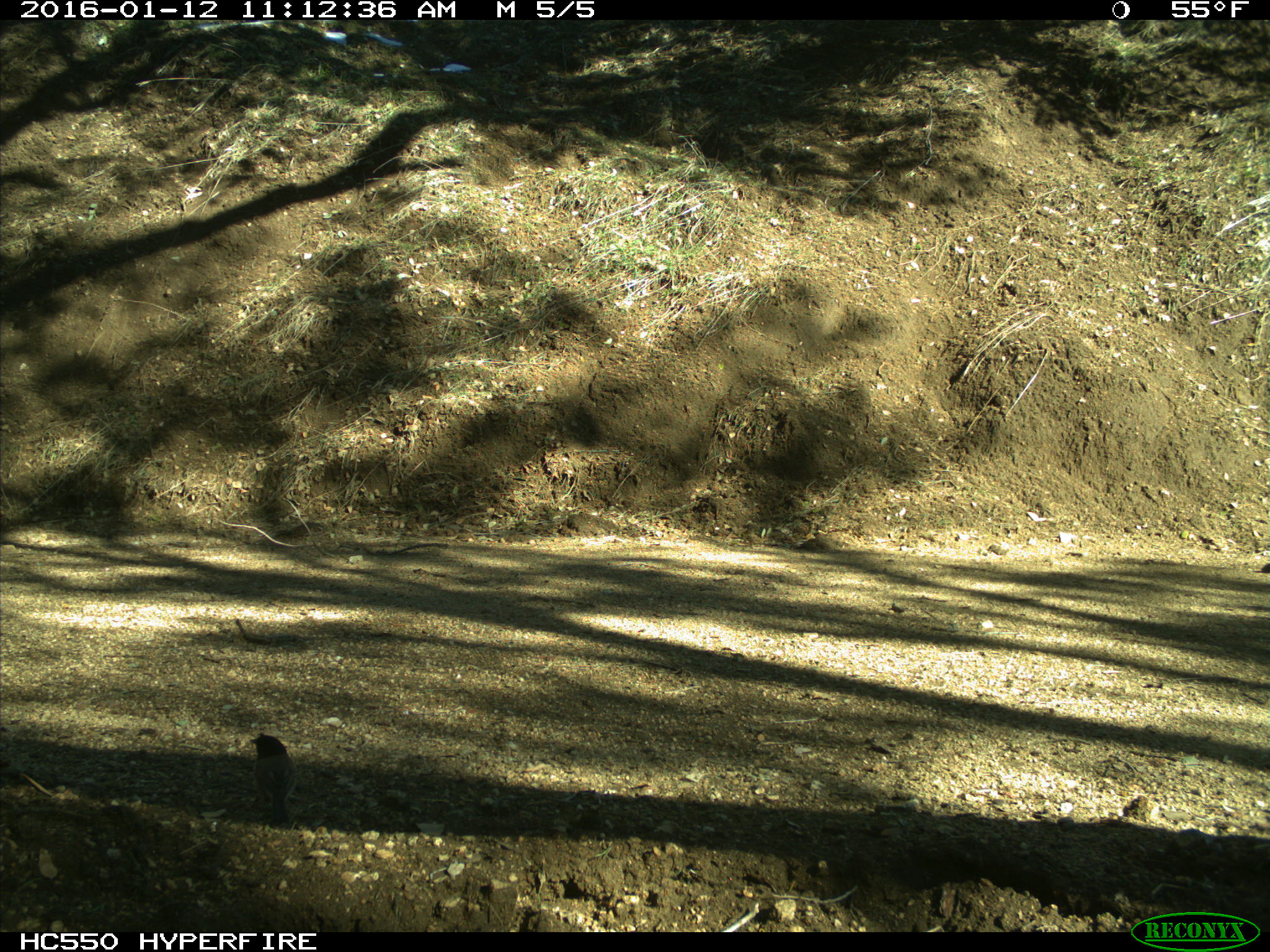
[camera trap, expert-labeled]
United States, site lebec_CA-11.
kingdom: Animalia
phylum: Chordata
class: Aves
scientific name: Aves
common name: birds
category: unidentified bird